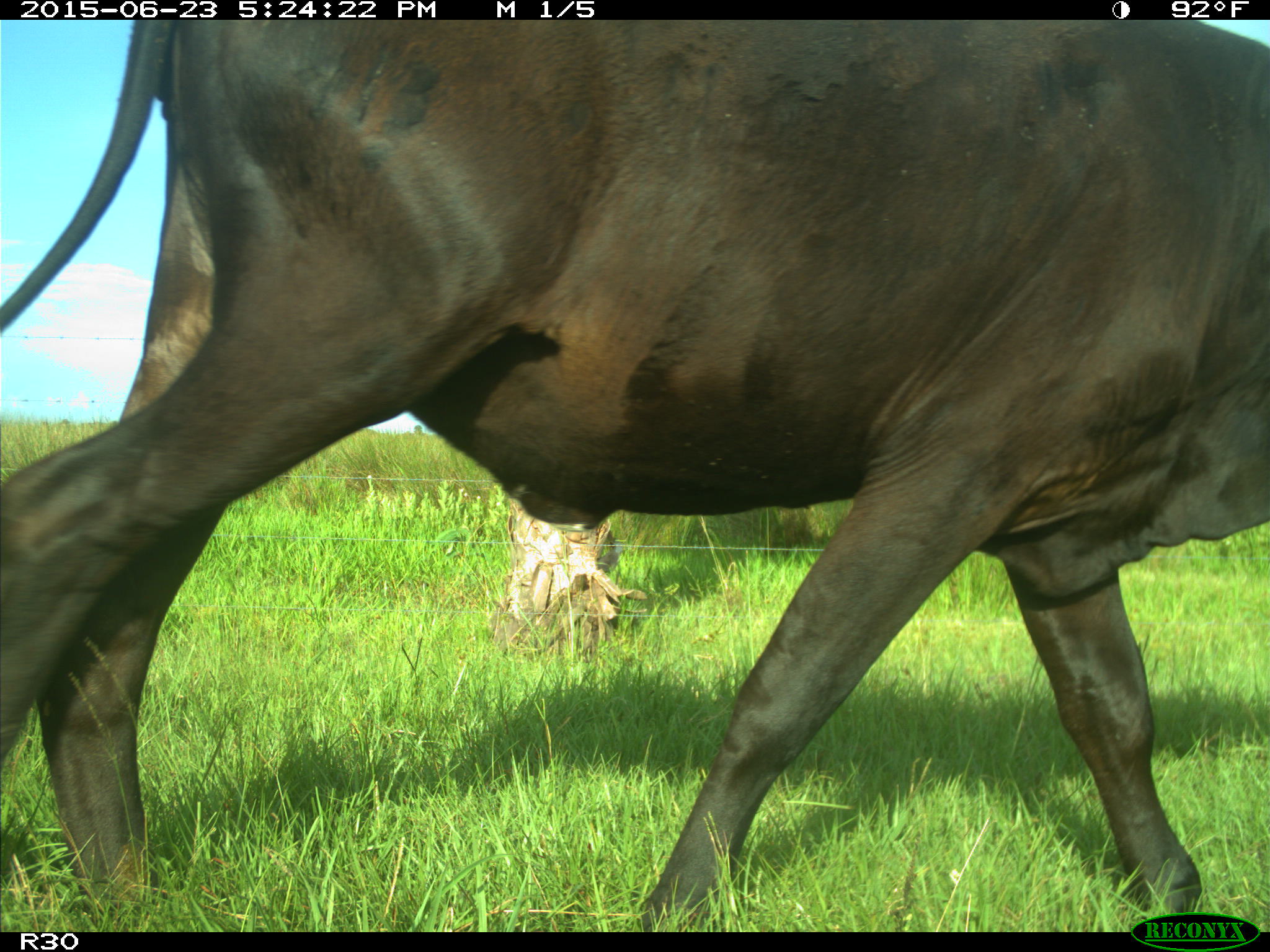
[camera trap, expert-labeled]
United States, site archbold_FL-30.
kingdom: Animalia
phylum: Chordata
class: Mammalia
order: Artiodactyla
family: Bovidae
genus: Bos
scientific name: Bos taurus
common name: domestic cow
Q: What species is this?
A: Bos taurus (domestic cow).